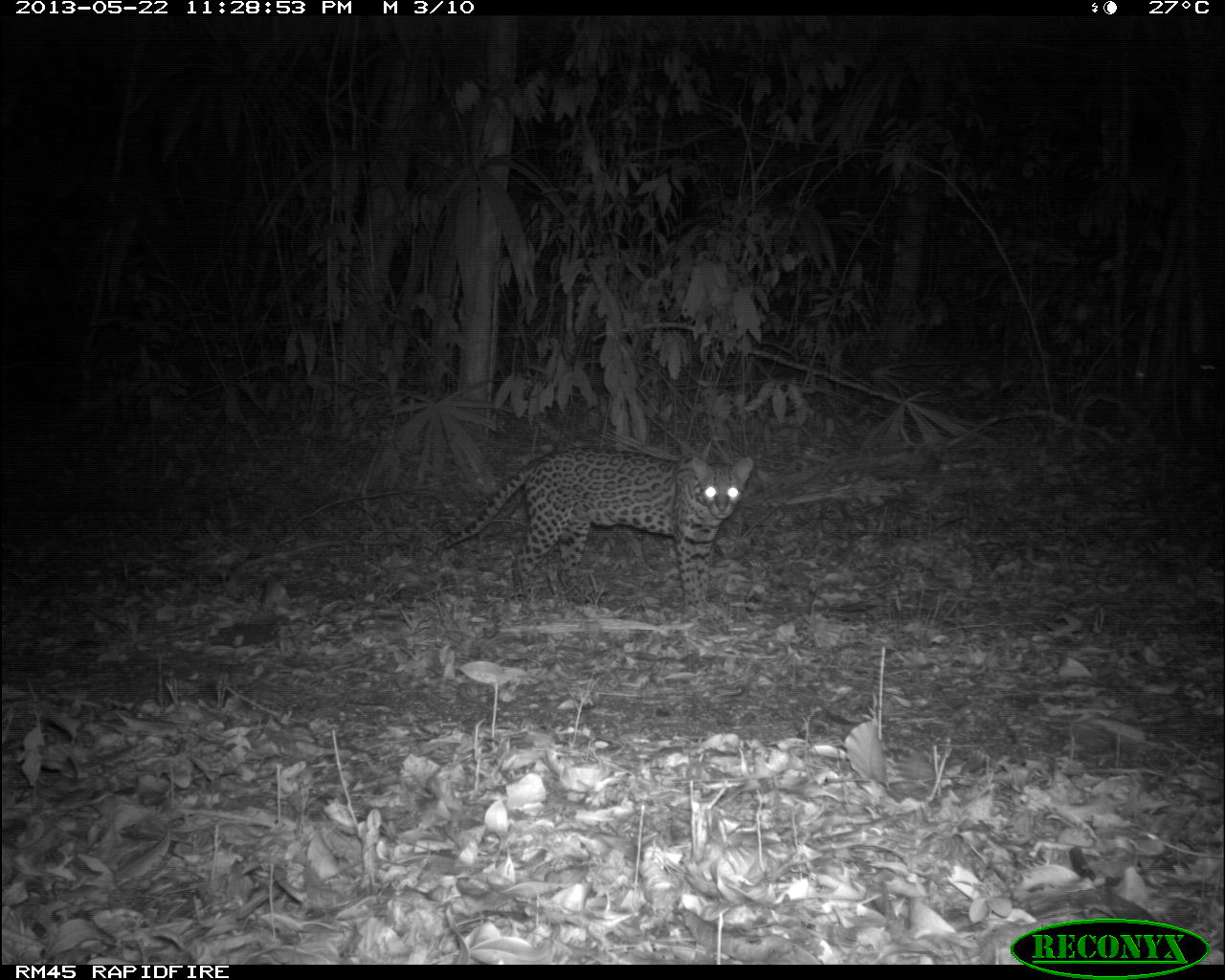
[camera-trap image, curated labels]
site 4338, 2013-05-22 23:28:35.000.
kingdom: Animalia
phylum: Chordata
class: Mammalia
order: Carnivora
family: Felidae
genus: Leopardus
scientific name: Leopardus pardalis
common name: ocelot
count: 1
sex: female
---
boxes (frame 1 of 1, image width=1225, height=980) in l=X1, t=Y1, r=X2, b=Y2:
leopardus pardalis: l=437, t=446, r=755, b=617